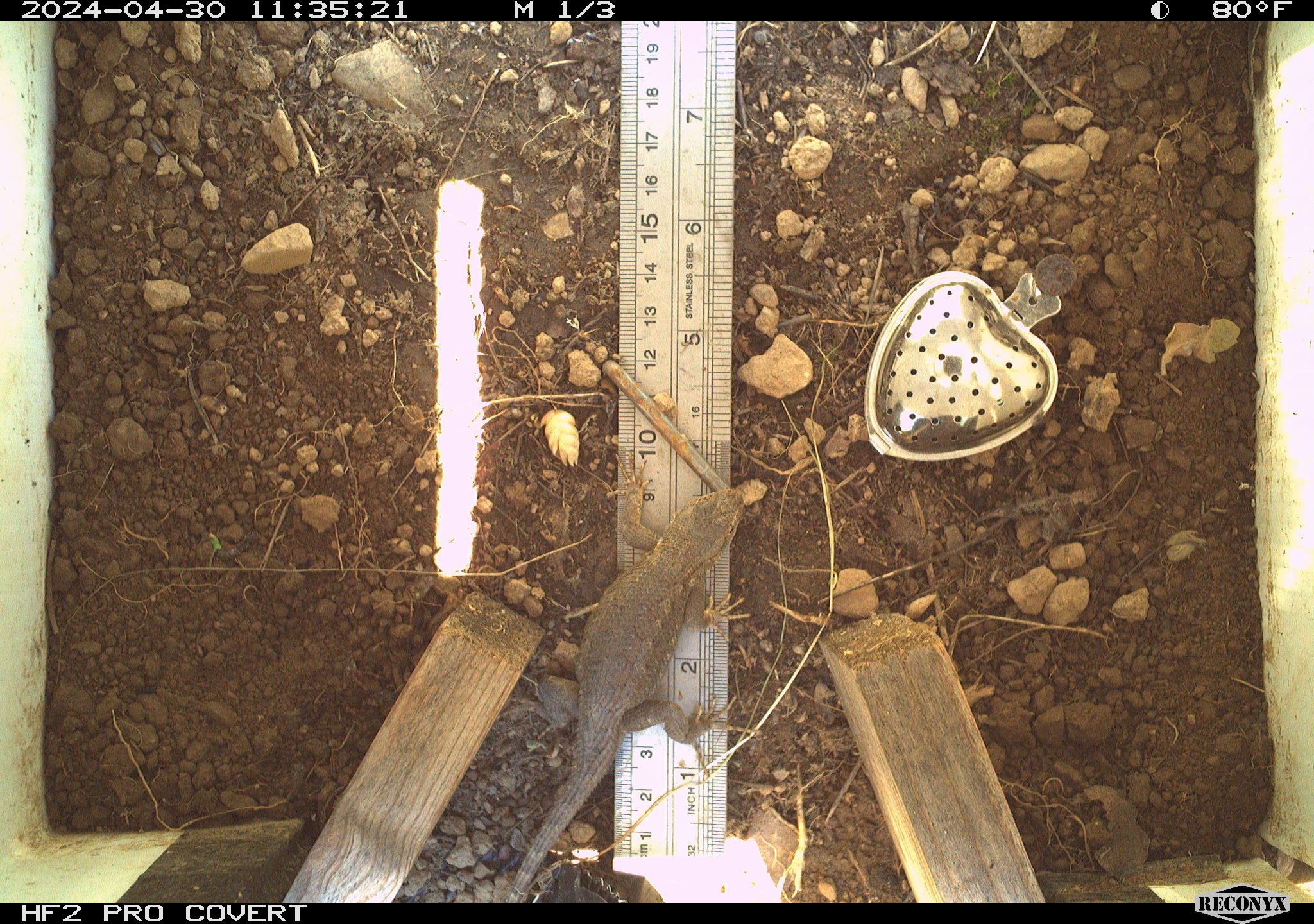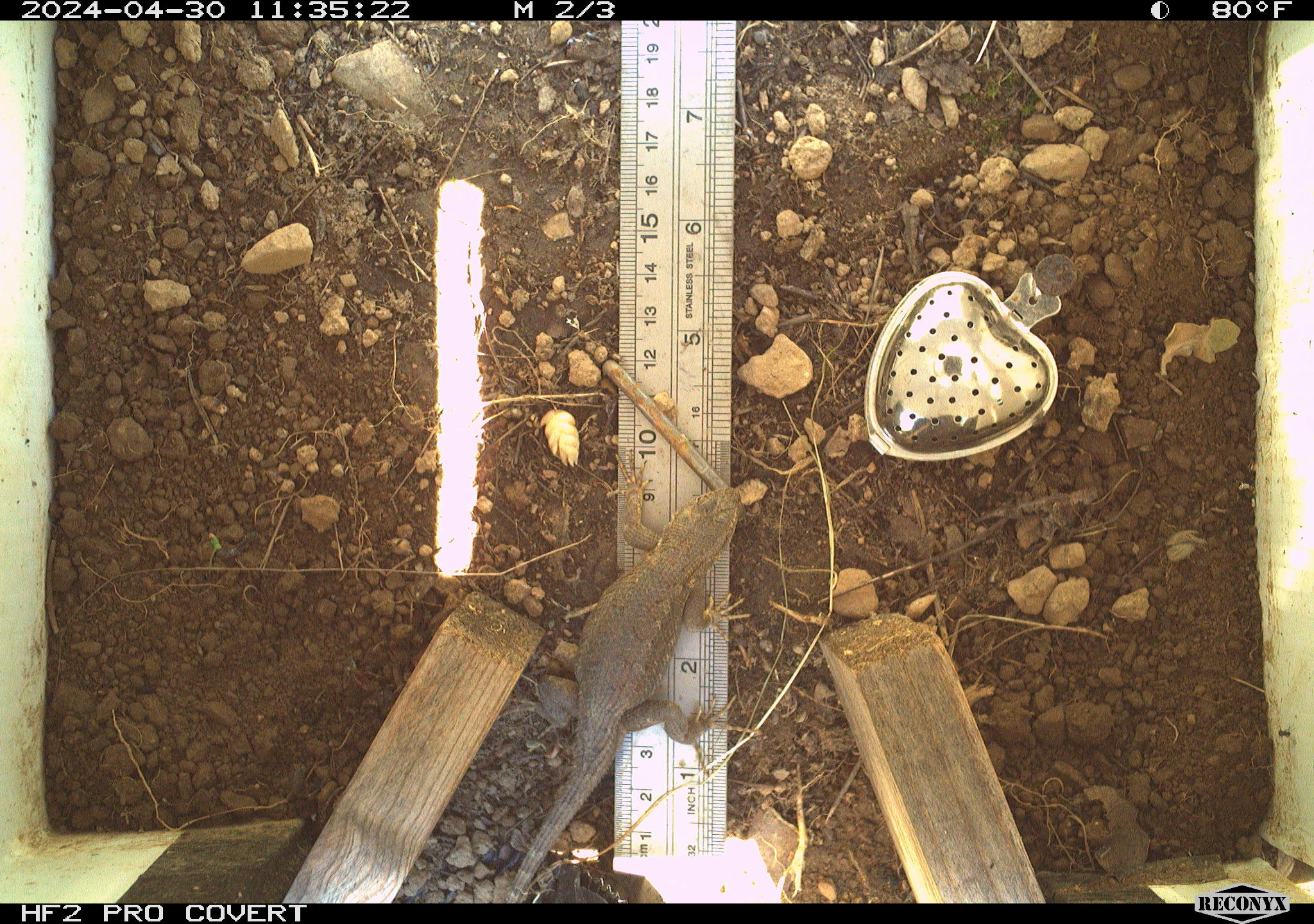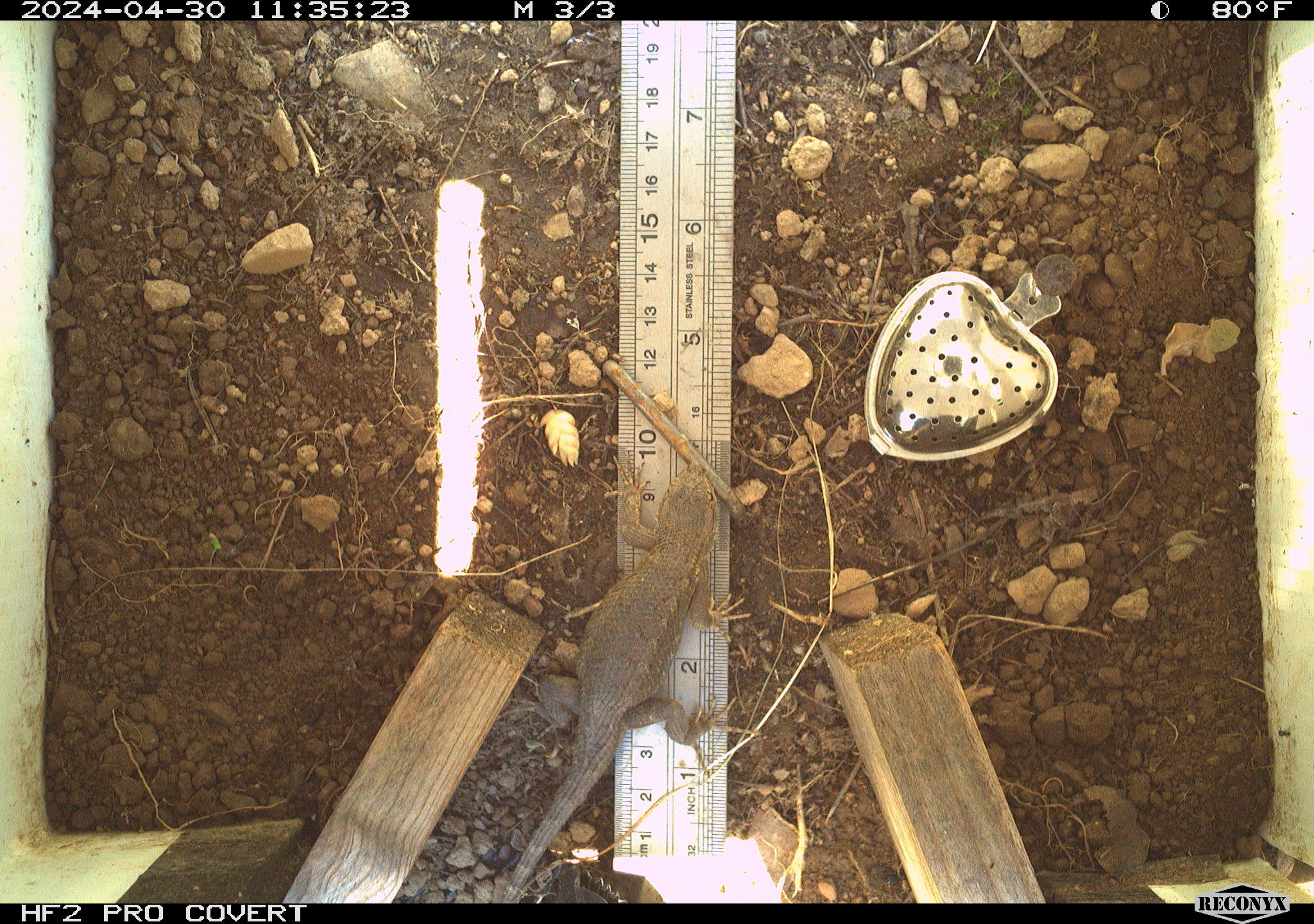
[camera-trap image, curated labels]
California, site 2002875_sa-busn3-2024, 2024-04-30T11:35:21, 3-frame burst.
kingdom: Animalia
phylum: Chordata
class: Reptilia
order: Squamata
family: Phrynosomatidae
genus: Sceloporus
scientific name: Sceloporus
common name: spiny lizards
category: sceloporus species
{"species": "sceloporus species (spiny lizards) (Sceloporus)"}